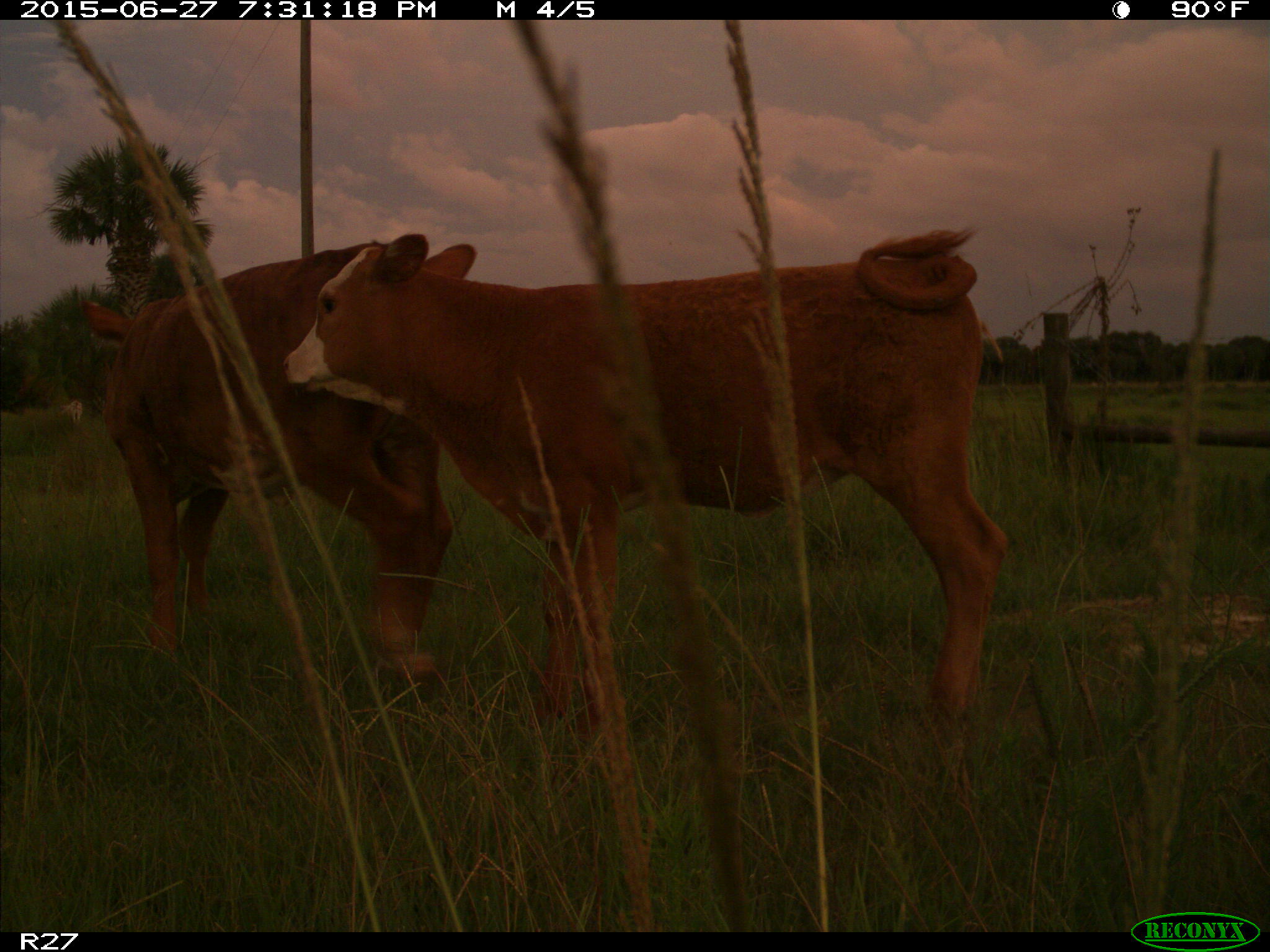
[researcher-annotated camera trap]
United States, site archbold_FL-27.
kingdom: Animalia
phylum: Chordata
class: Mammalia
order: Artiodactyla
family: Bovidae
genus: Bos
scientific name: Bos taurus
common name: domestic cow